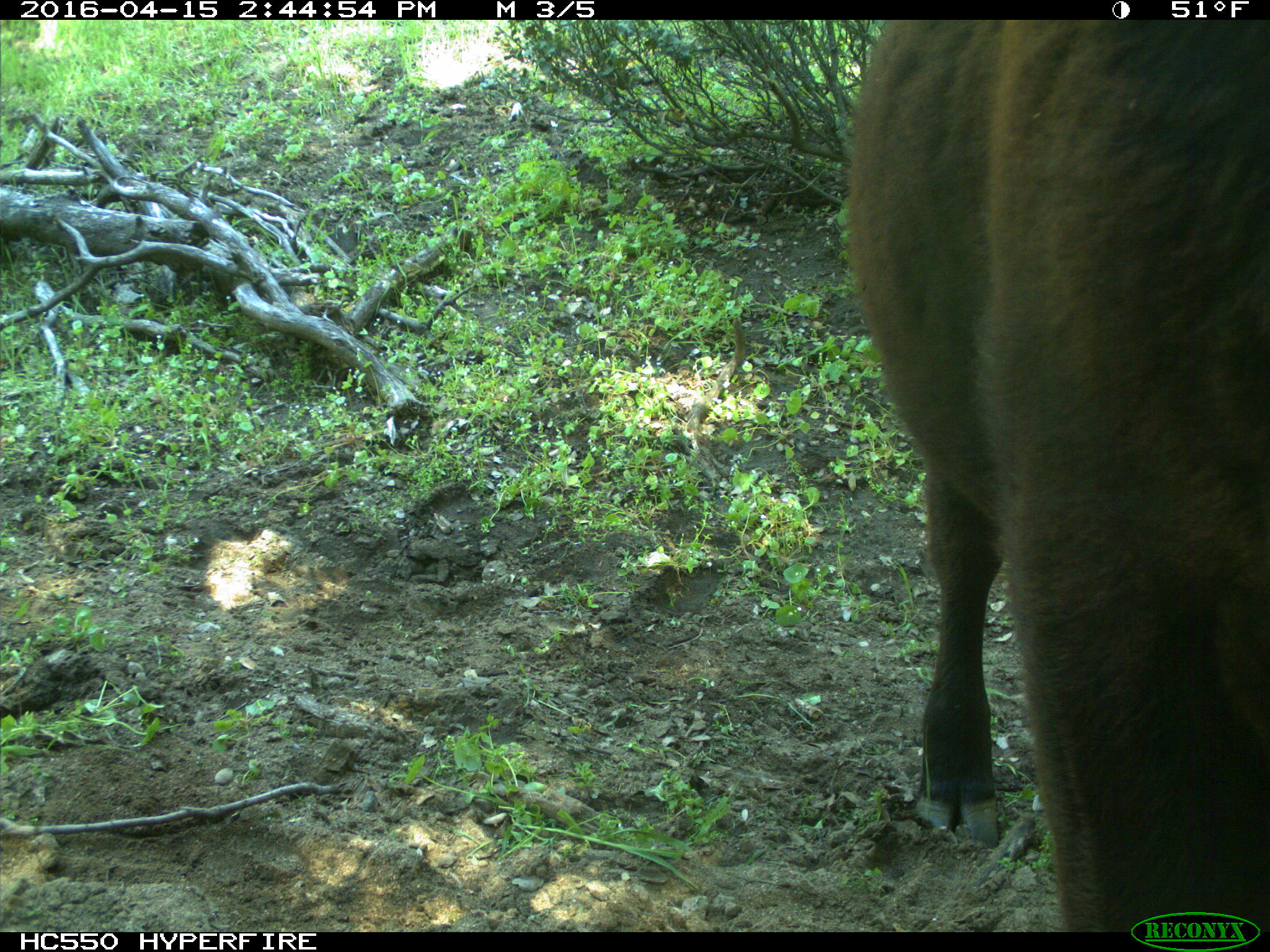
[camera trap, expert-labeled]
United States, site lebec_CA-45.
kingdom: Animalia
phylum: Chordata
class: Mammalia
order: Artiodactyla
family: Bovidae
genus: Bos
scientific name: Bos taurus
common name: domestic cow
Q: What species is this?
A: Bos taurus (domestic cow).